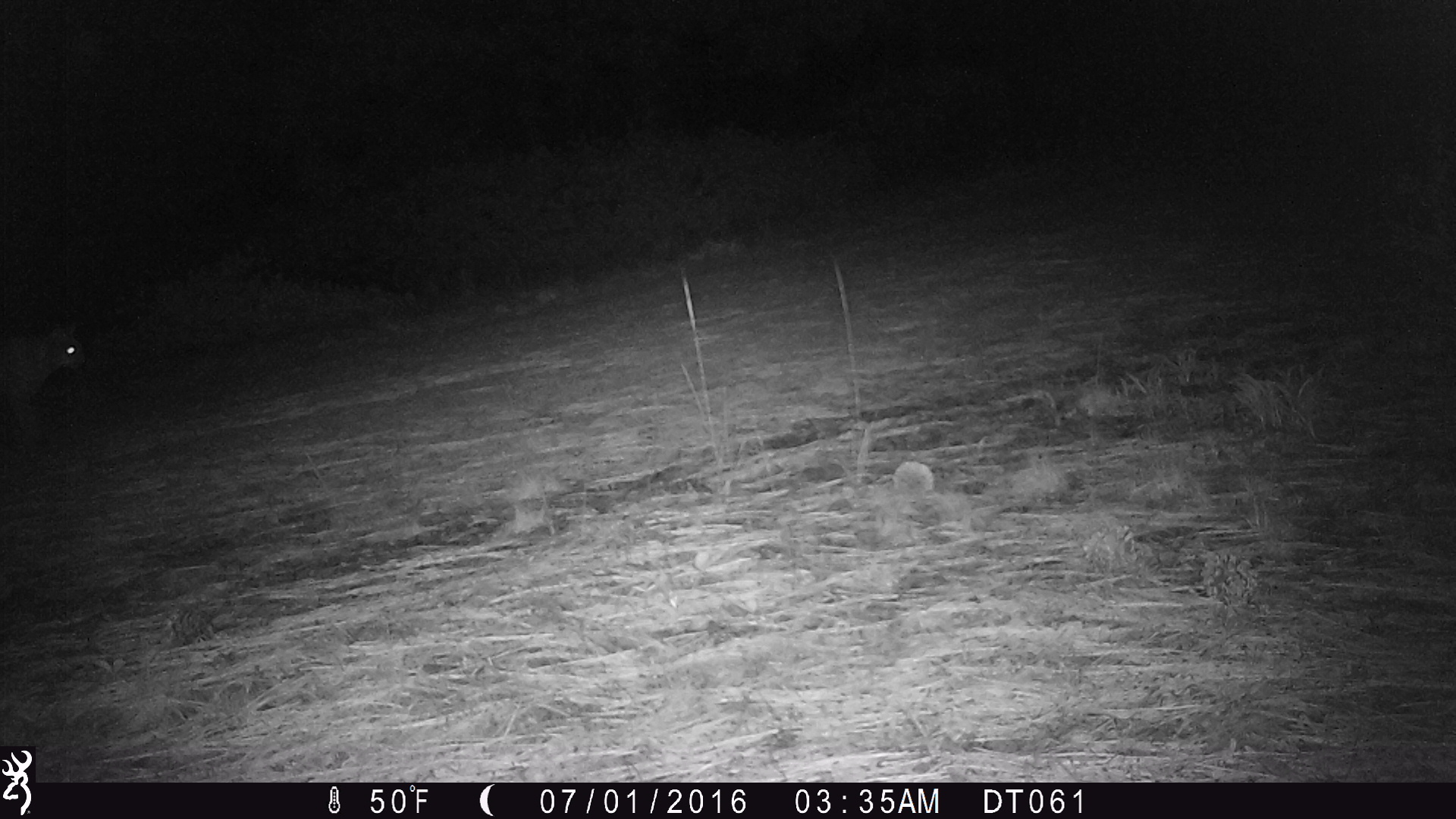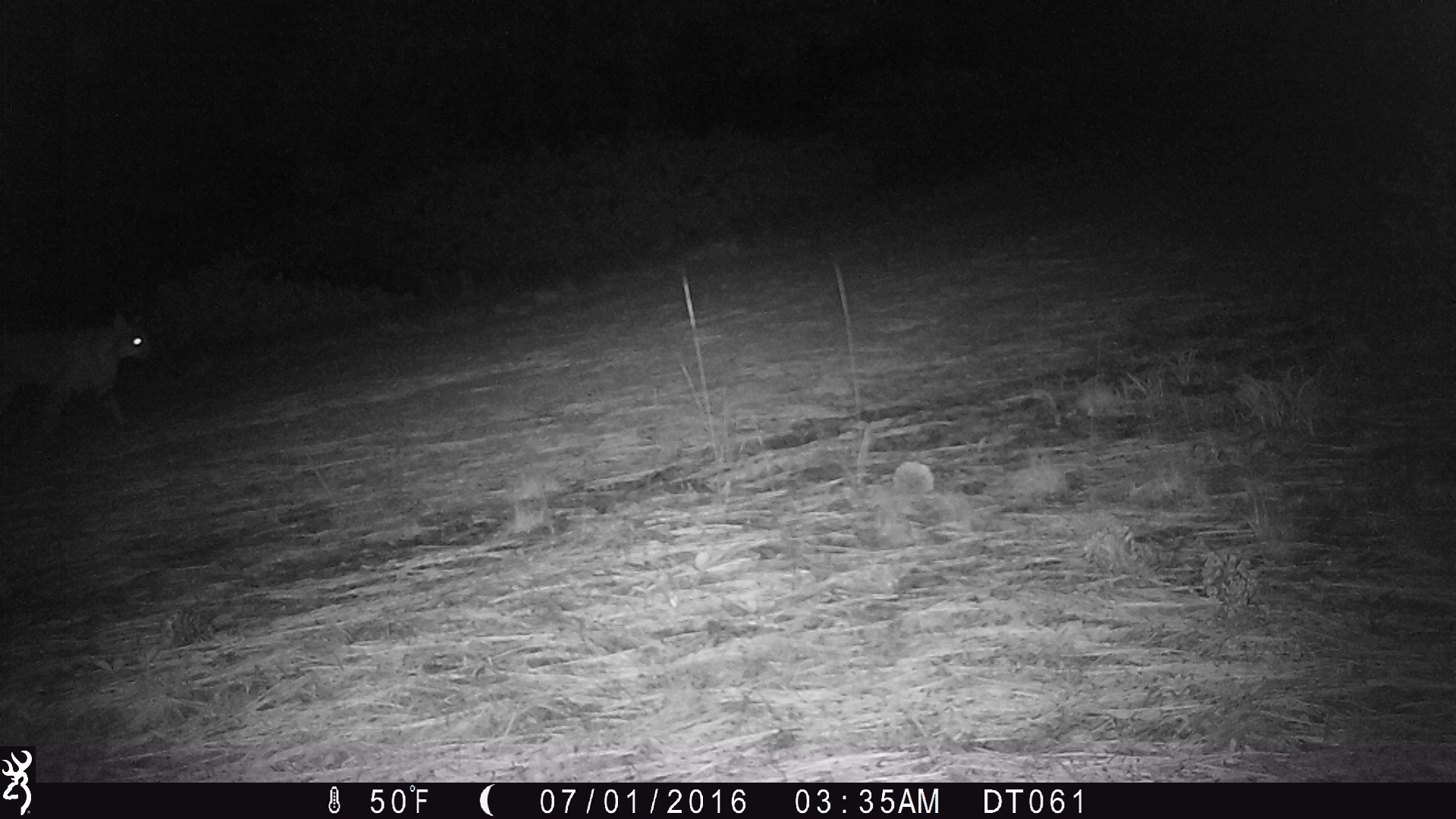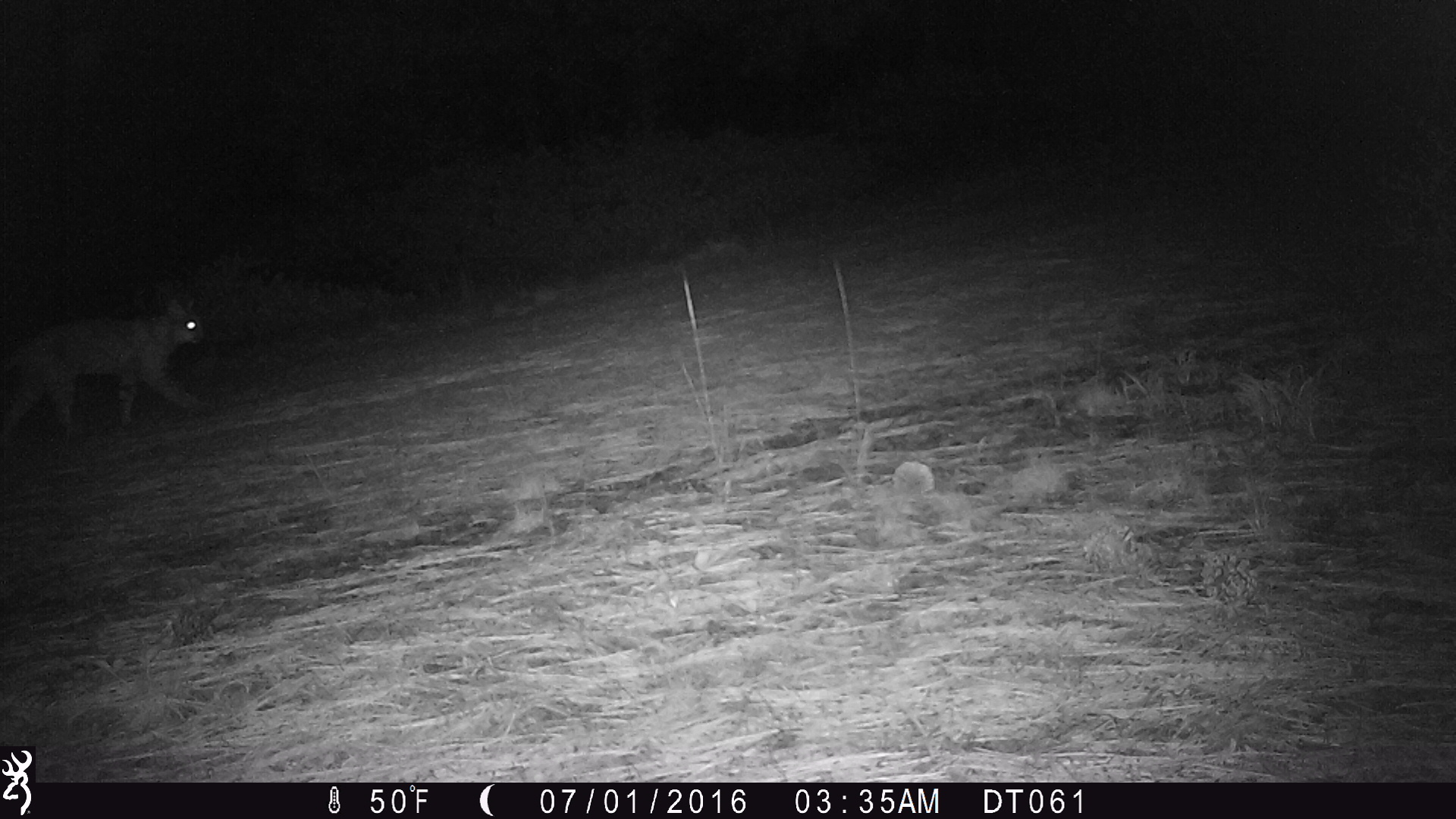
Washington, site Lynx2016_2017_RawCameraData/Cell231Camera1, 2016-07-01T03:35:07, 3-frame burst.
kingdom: Animalia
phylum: Chordata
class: Mammalia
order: Carnivora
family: Felidae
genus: Lynx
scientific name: Lynx rufus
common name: bobcat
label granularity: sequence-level